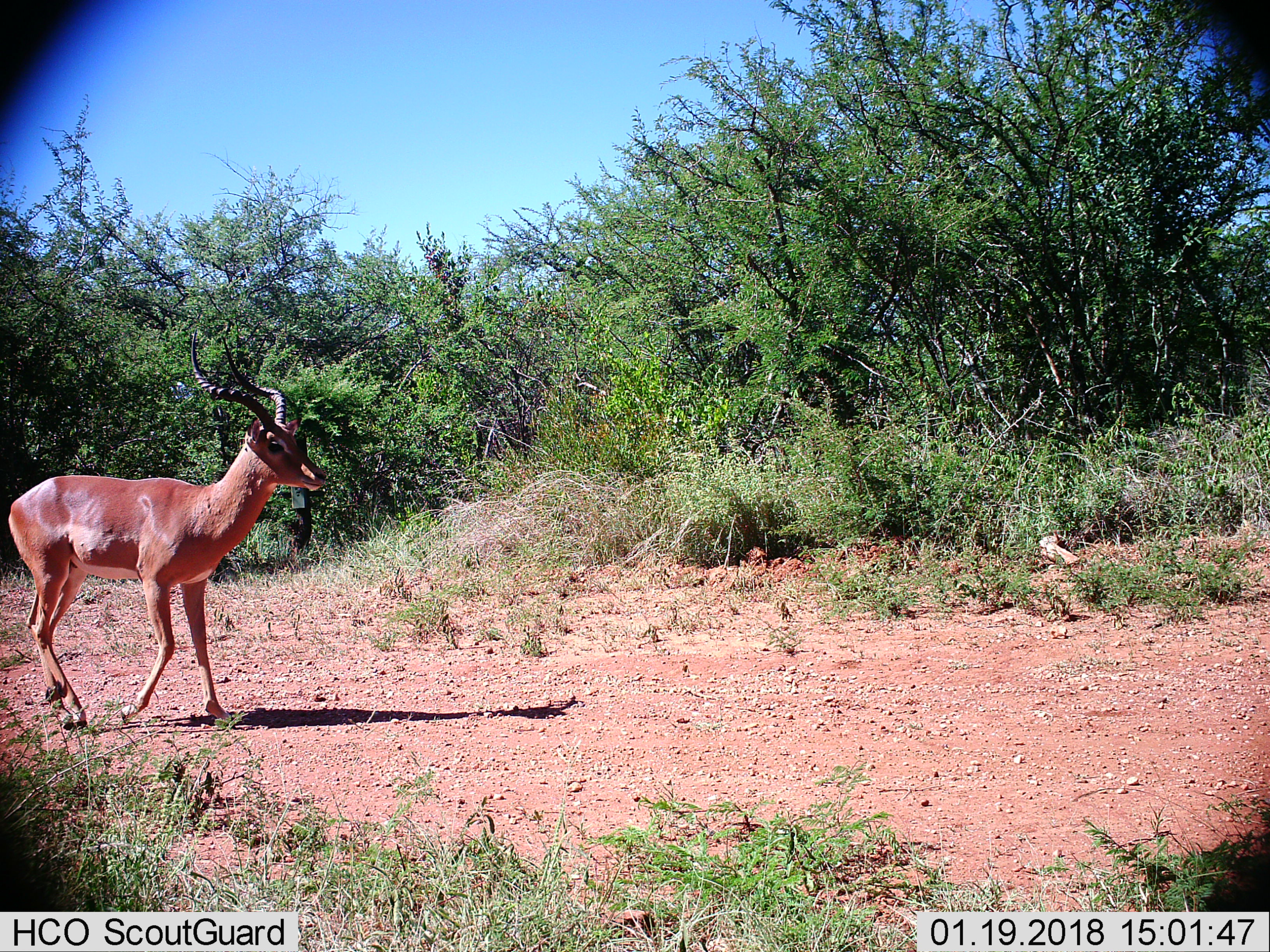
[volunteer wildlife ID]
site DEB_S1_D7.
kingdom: Animalia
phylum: Chordata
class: Mammalia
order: Artiodactyla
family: Bovidae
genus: Aepyceros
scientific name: Aepyceros melampus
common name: impala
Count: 1.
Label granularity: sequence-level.